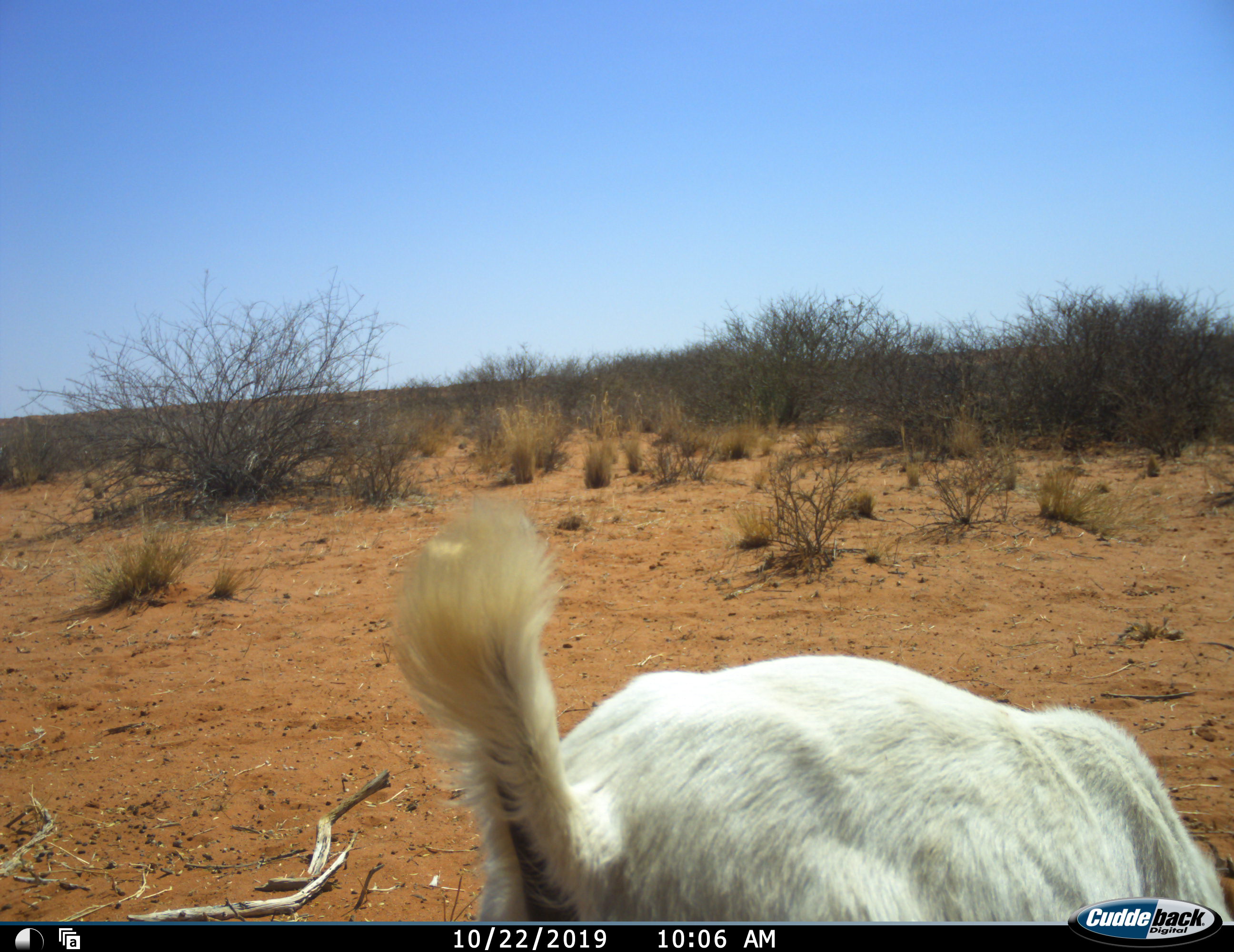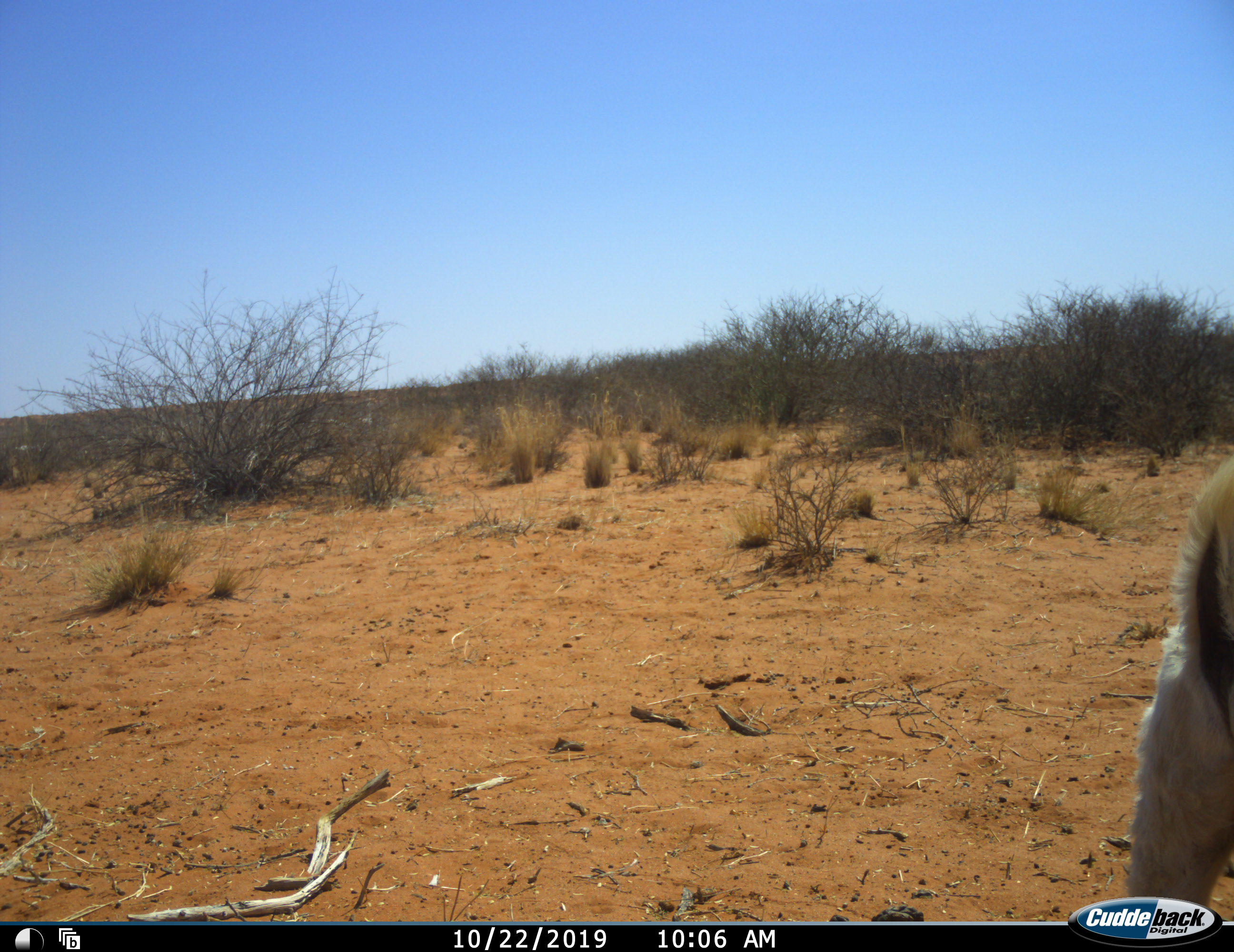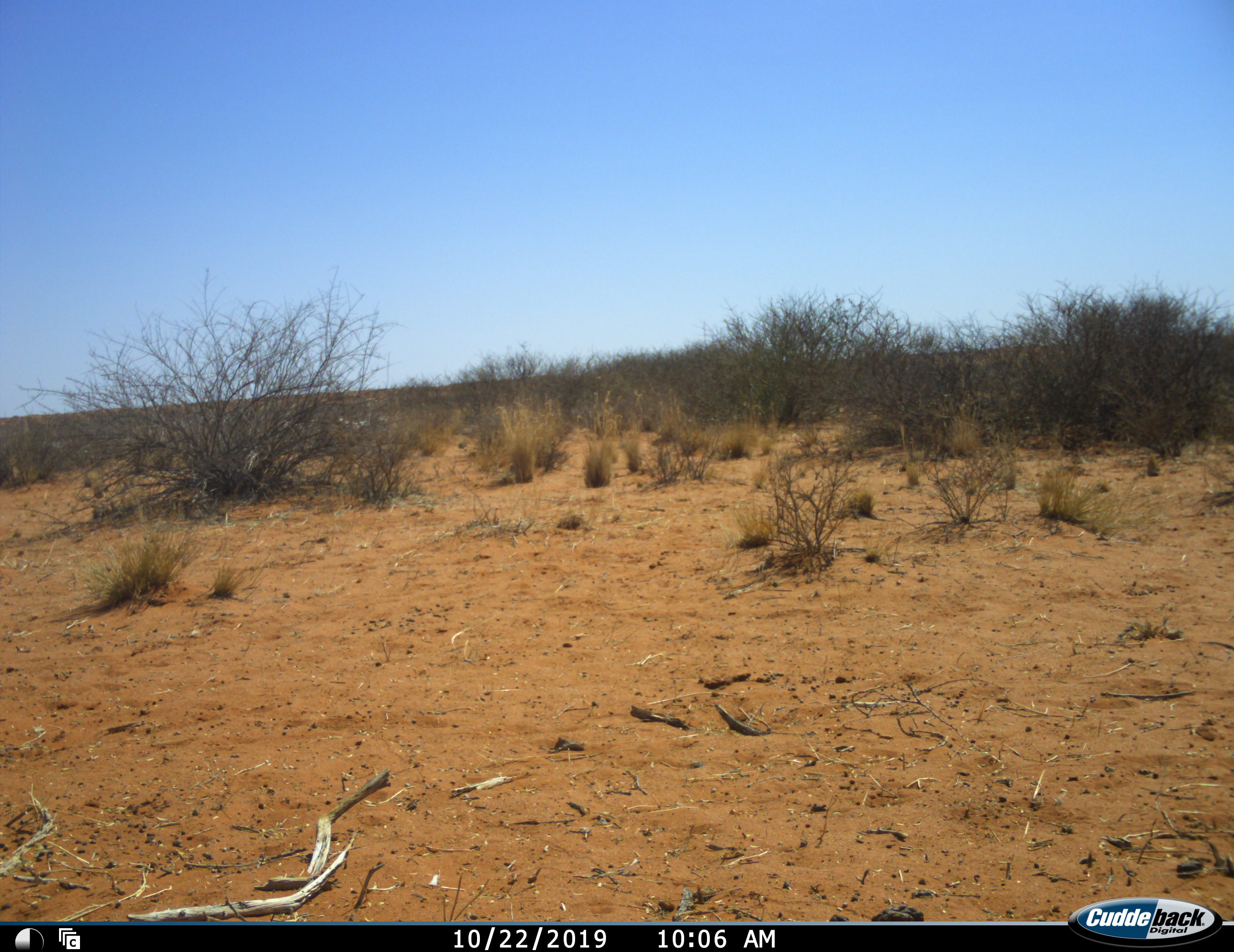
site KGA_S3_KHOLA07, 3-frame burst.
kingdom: Animalia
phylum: Chordata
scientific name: Vertebrata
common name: domestic animal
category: domesticanimal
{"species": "domesticanimal (domestic animal) (Vertebrata)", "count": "1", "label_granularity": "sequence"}